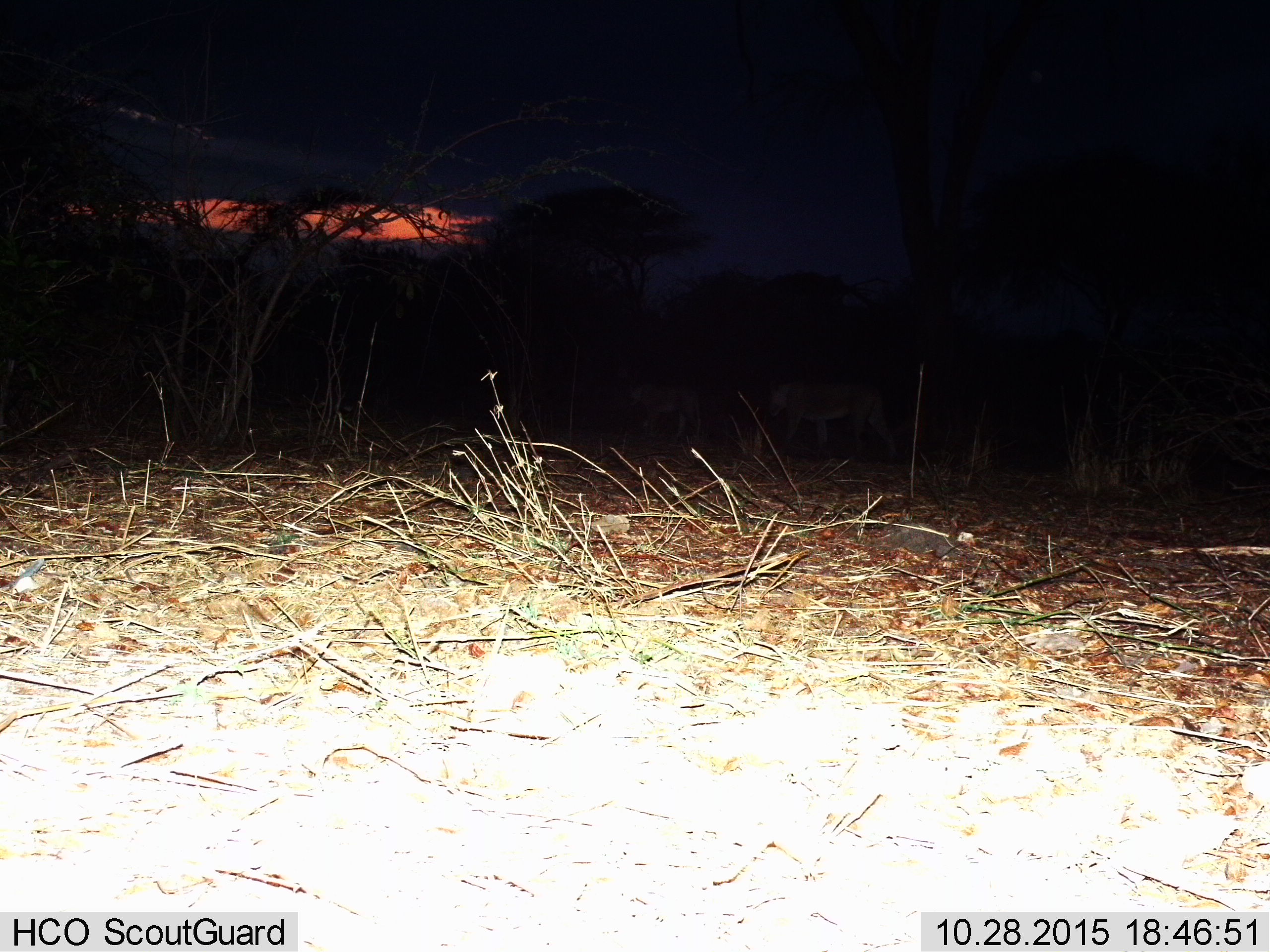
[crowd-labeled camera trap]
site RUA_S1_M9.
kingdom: Animalia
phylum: Chordata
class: Mammalia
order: Carnivora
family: Felidae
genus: Panthera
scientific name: Panthera leo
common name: lion female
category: lionfemale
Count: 2.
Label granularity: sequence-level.